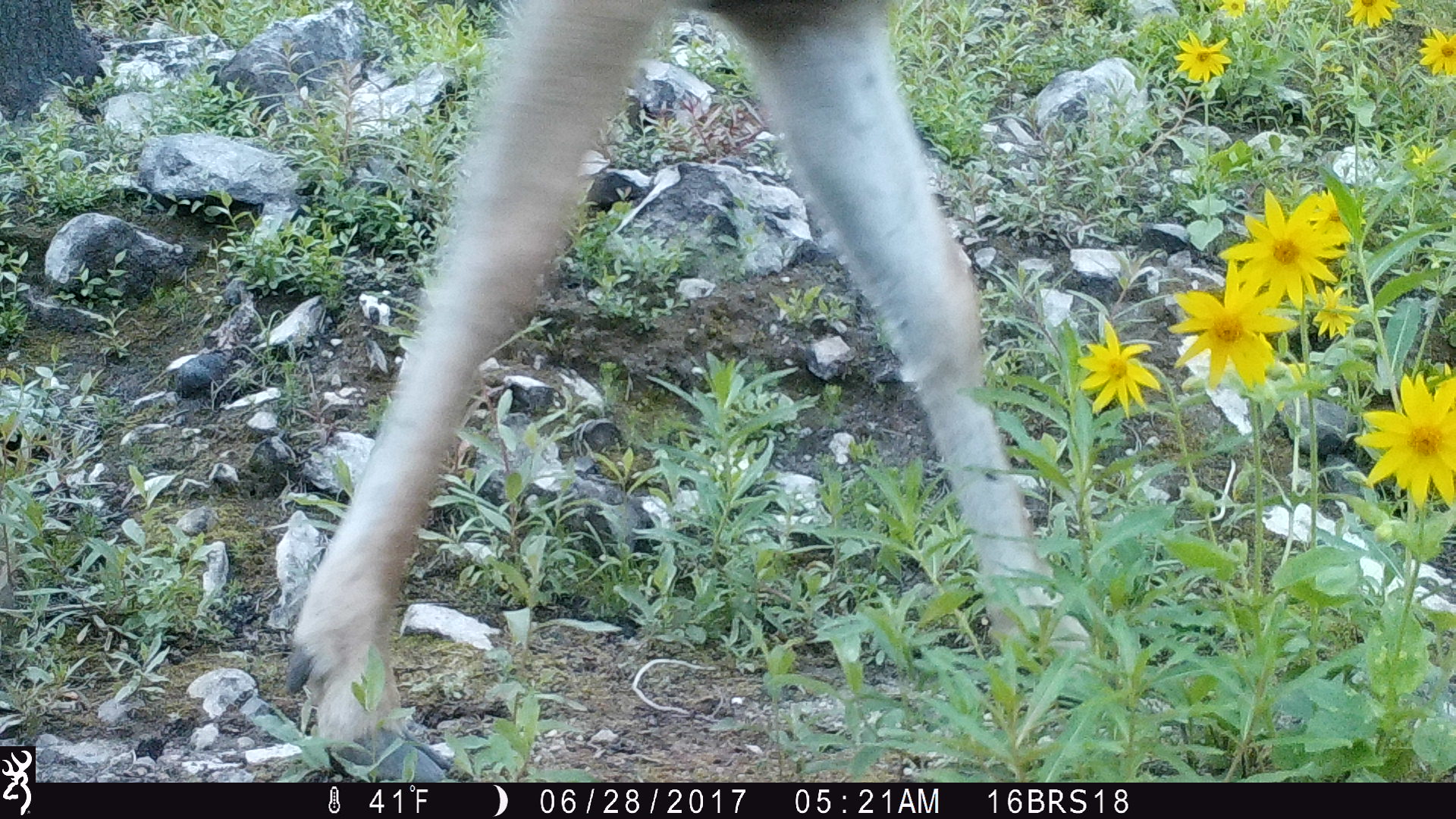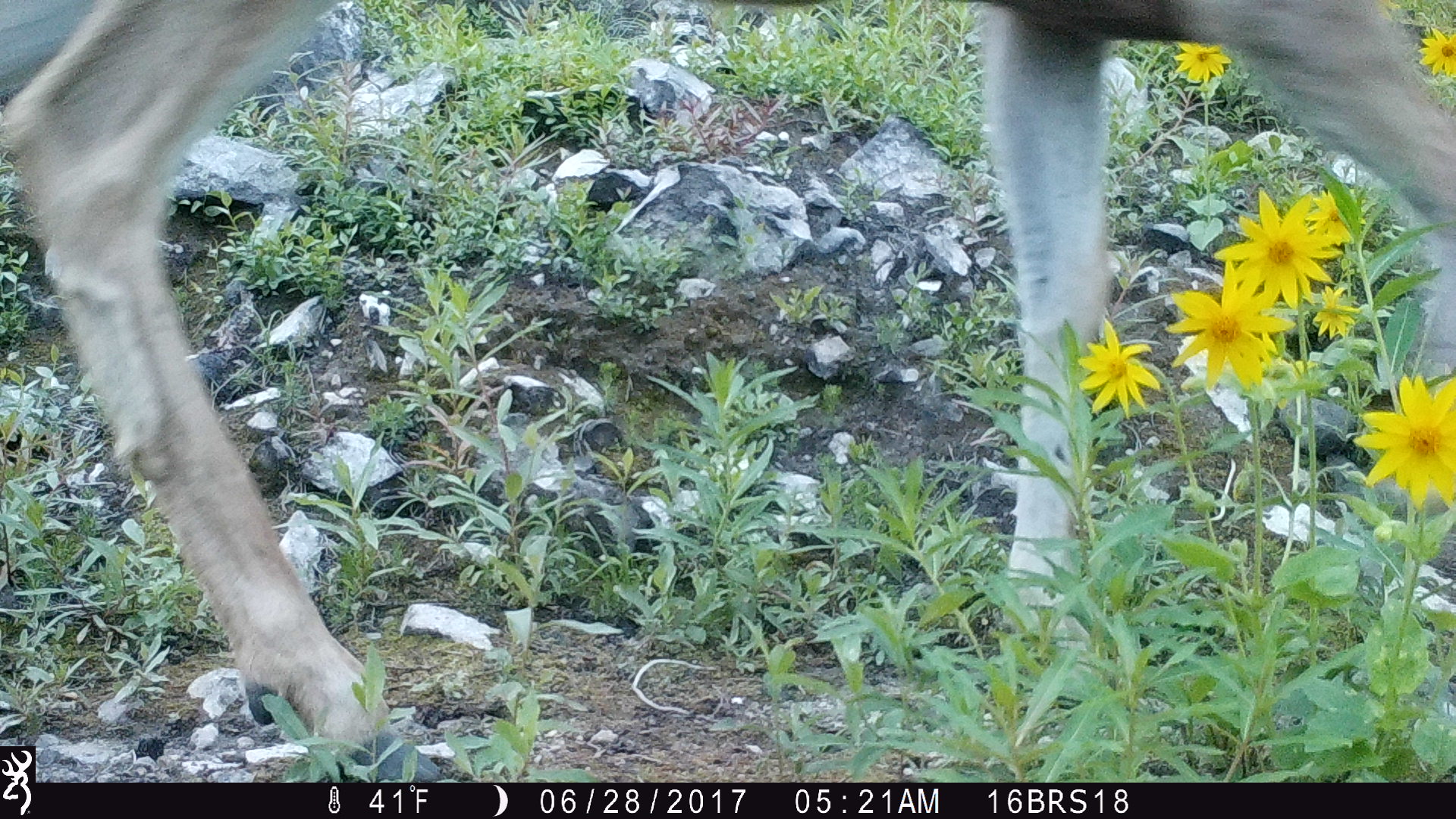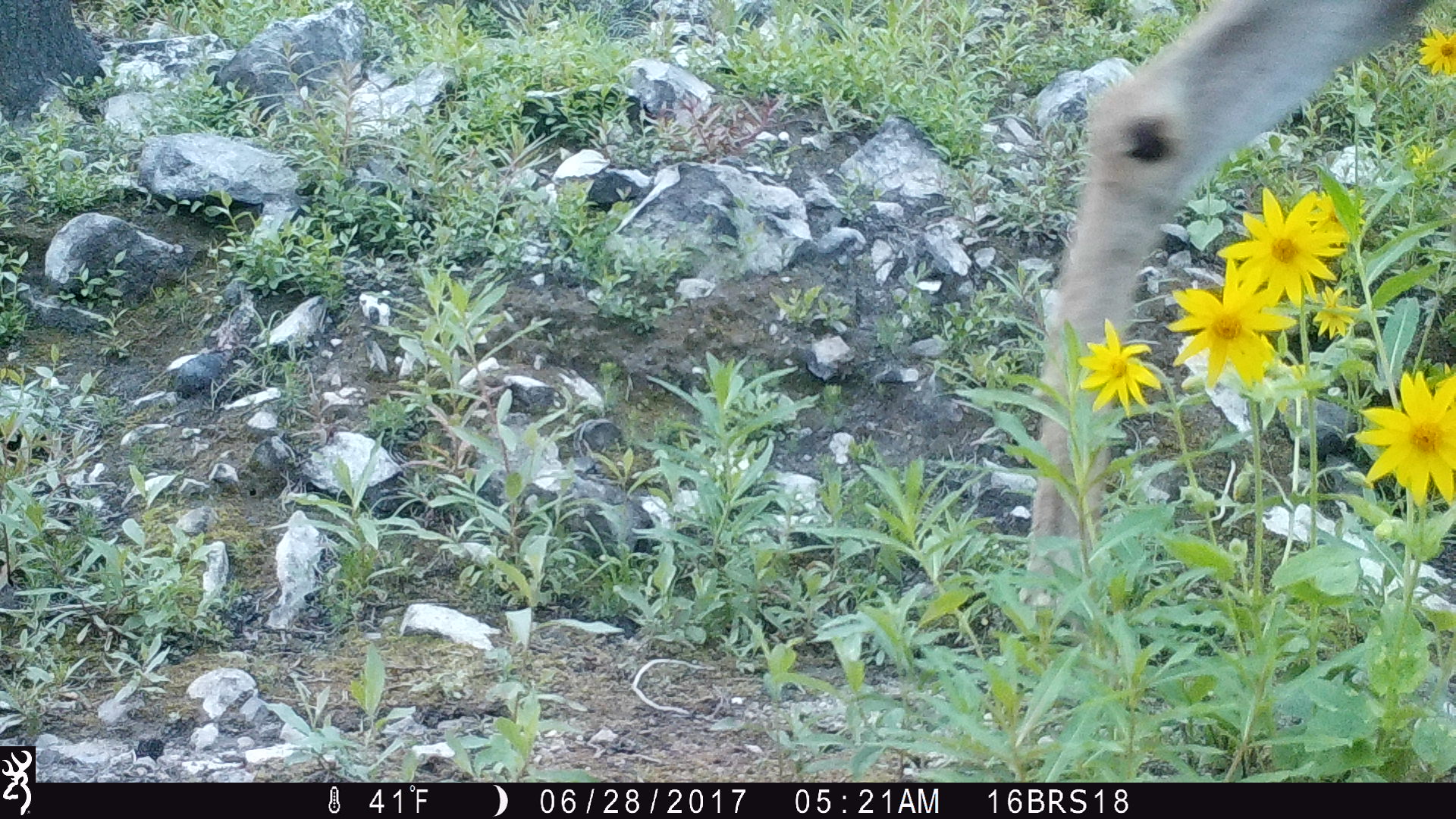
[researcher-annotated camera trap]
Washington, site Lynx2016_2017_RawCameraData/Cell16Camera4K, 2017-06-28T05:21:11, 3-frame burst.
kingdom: Animalia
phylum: Chordata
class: Mammalia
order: Artiodactyla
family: Cervidae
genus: Odocoileus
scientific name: Odocoileus hemionus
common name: mule deer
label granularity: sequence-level